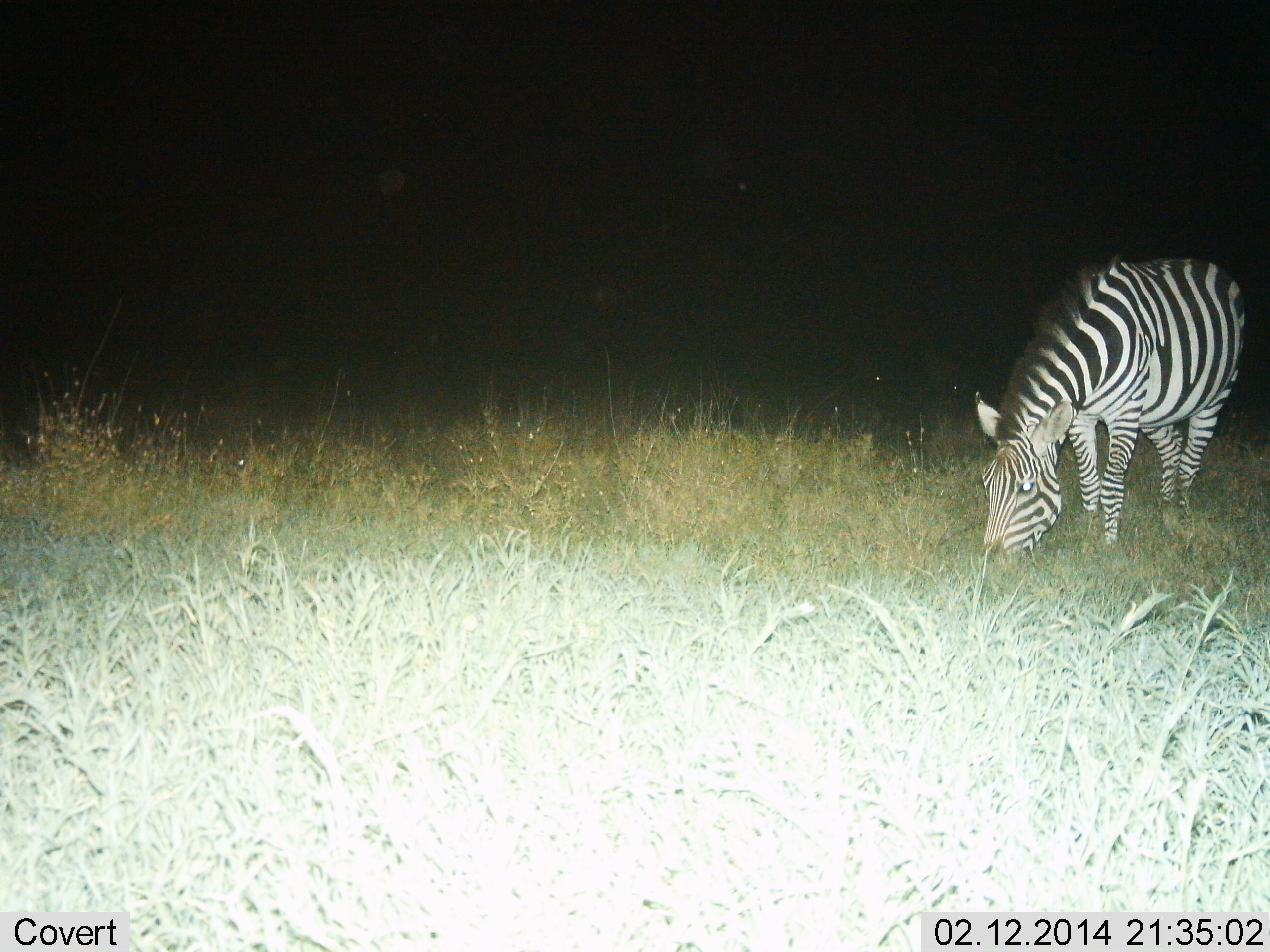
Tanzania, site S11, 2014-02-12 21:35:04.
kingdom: Animalia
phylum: Chordata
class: Mammalia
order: Perissodactyla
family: Equidae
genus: Equus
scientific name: Equus quagga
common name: plains zebra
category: zebra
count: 1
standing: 20%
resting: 0%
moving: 10%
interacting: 0%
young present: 0%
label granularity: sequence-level